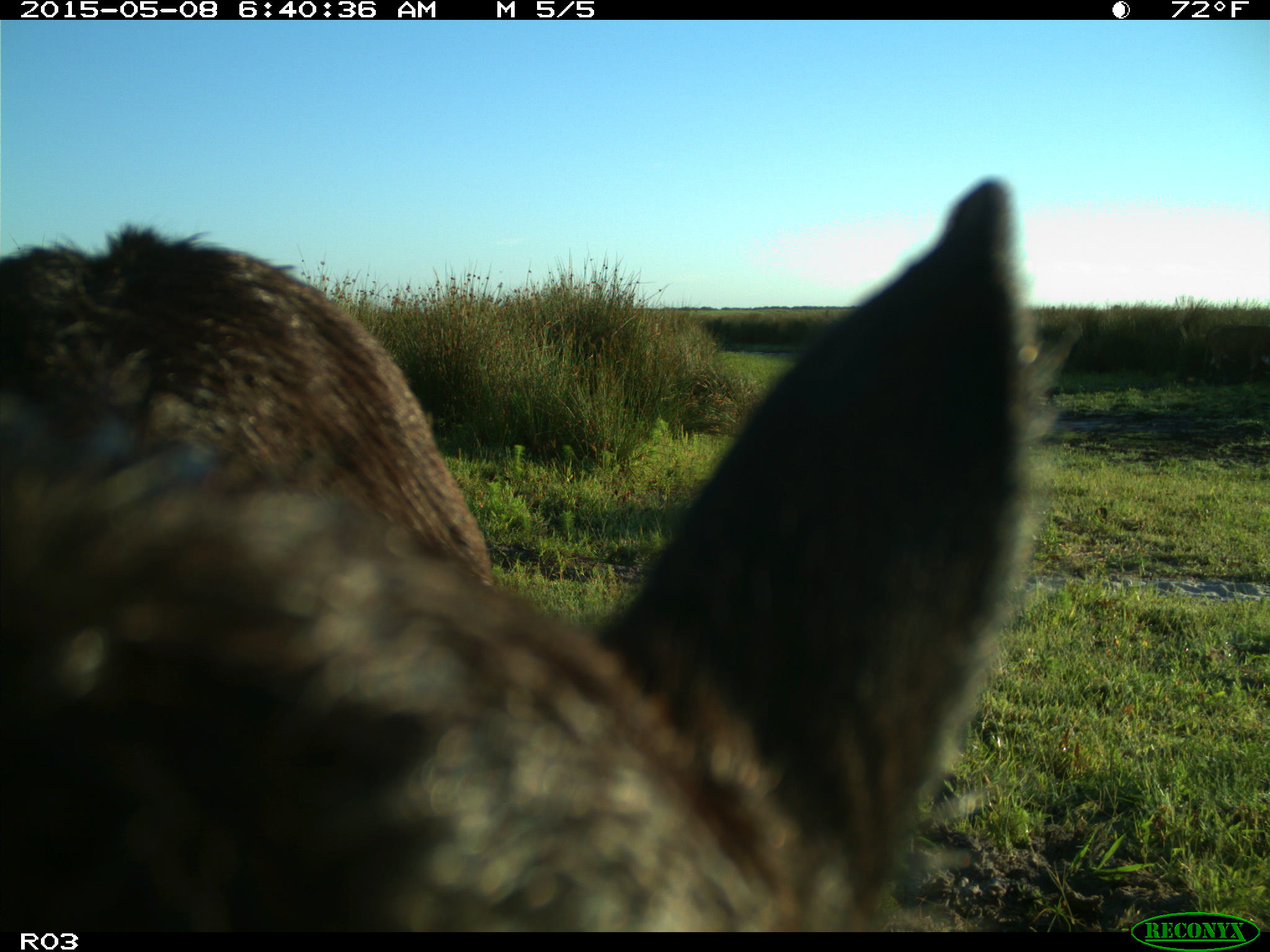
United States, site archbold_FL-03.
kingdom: Animalia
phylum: Chordata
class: Mammalia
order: Artiodactyla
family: Bovidae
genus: Bos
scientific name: Bos taurus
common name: domestic cow